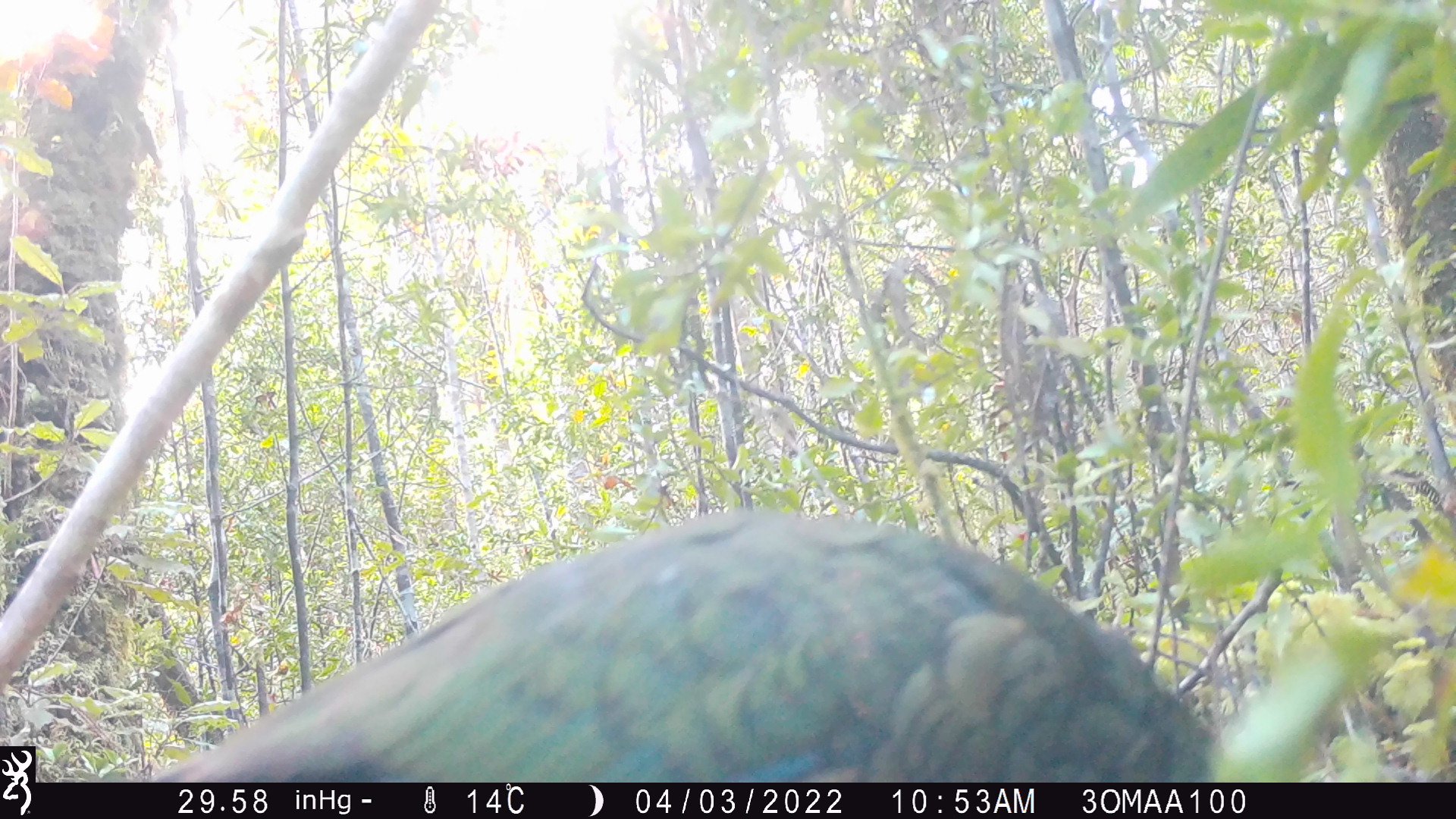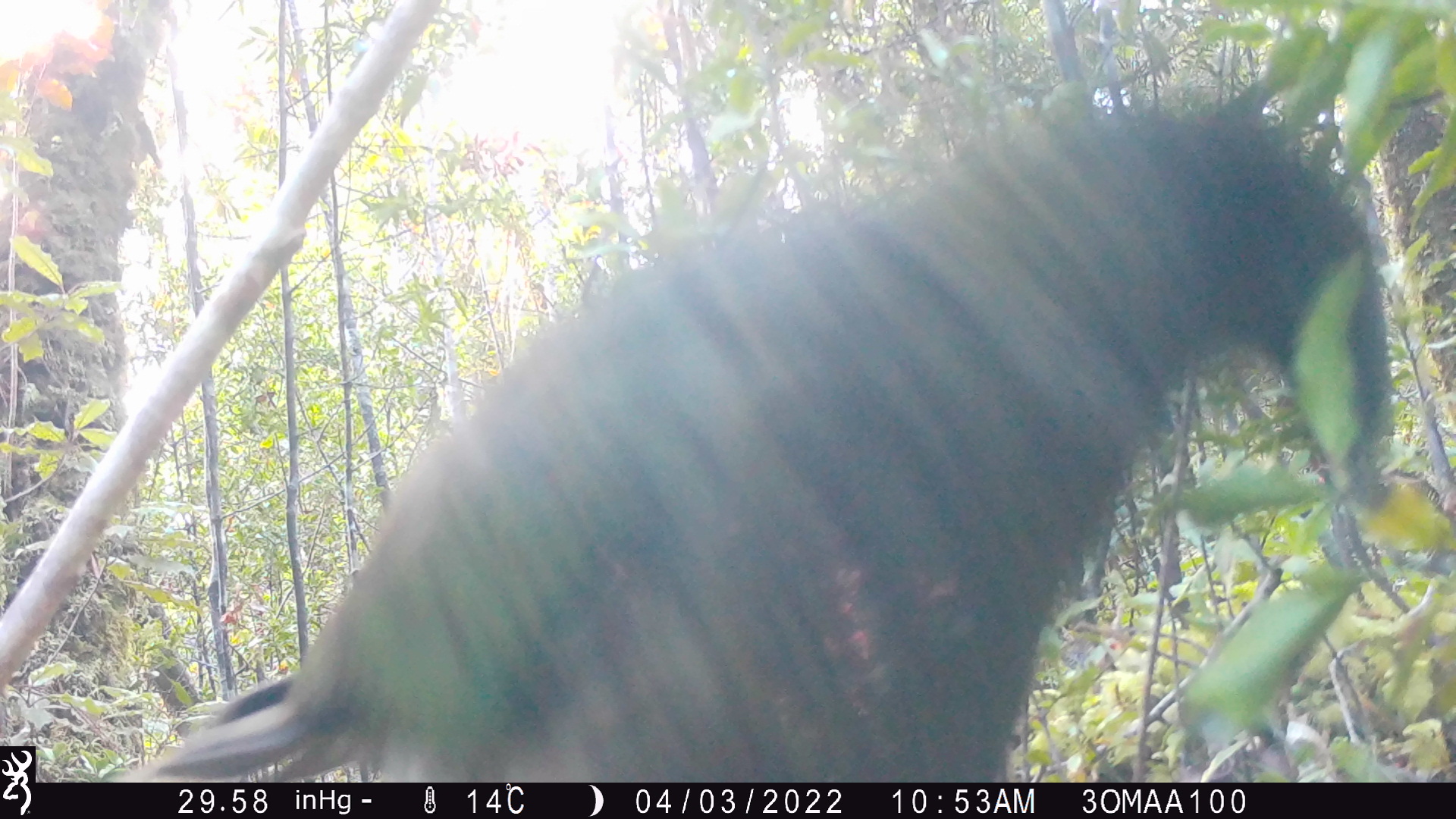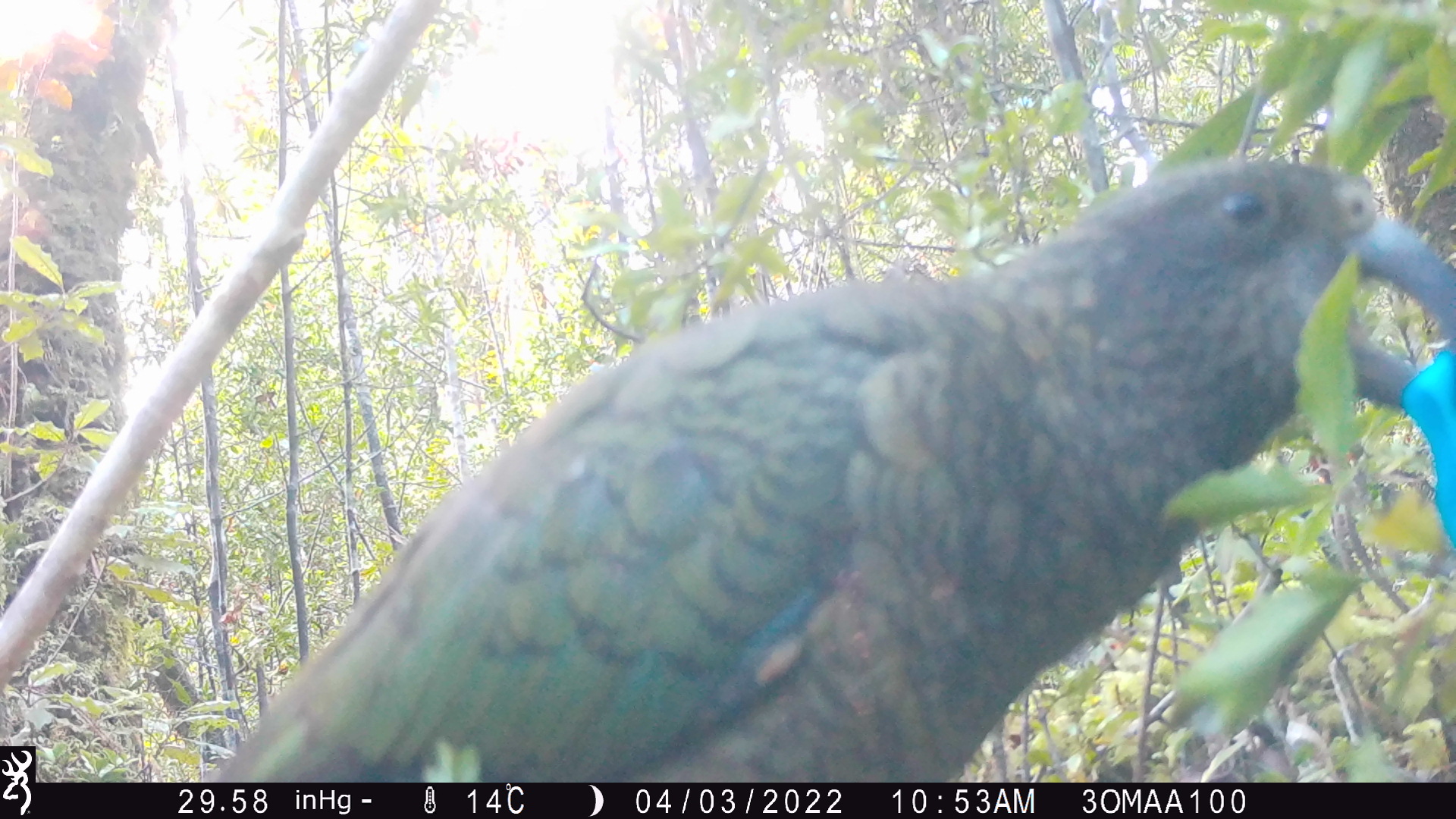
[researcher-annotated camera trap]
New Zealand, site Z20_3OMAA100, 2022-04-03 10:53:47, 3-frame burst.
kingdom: Animalia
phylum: Chordata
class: Aves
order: Psittaciformes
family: Strigopidae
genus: Nestor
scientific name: Nestor notabilis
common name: kea